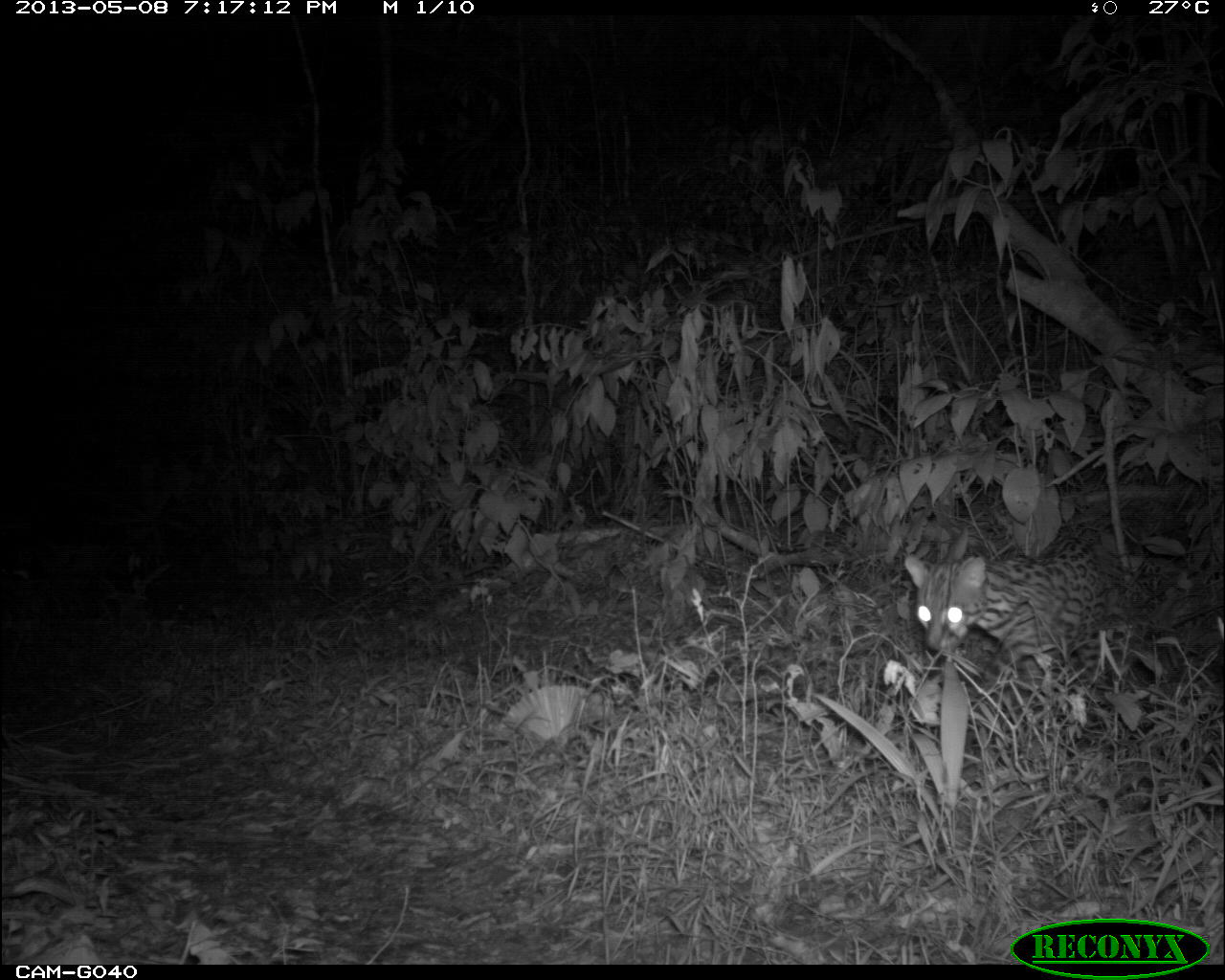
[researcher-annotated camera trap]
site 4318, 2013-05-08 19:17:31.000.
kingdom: Animalia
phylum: Chordata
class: Mammalia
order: Carnivora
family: Felidae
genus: Leopardus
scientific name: Leopardus pardalis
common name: ocelot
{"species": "Leopardus pardalis (ocelot)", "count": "1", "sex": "male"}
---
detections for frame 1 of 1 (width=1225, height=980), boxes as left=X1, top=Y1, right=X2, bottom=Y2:
leopardus pardalis: left=902, top=536, right=1165, bottom=727